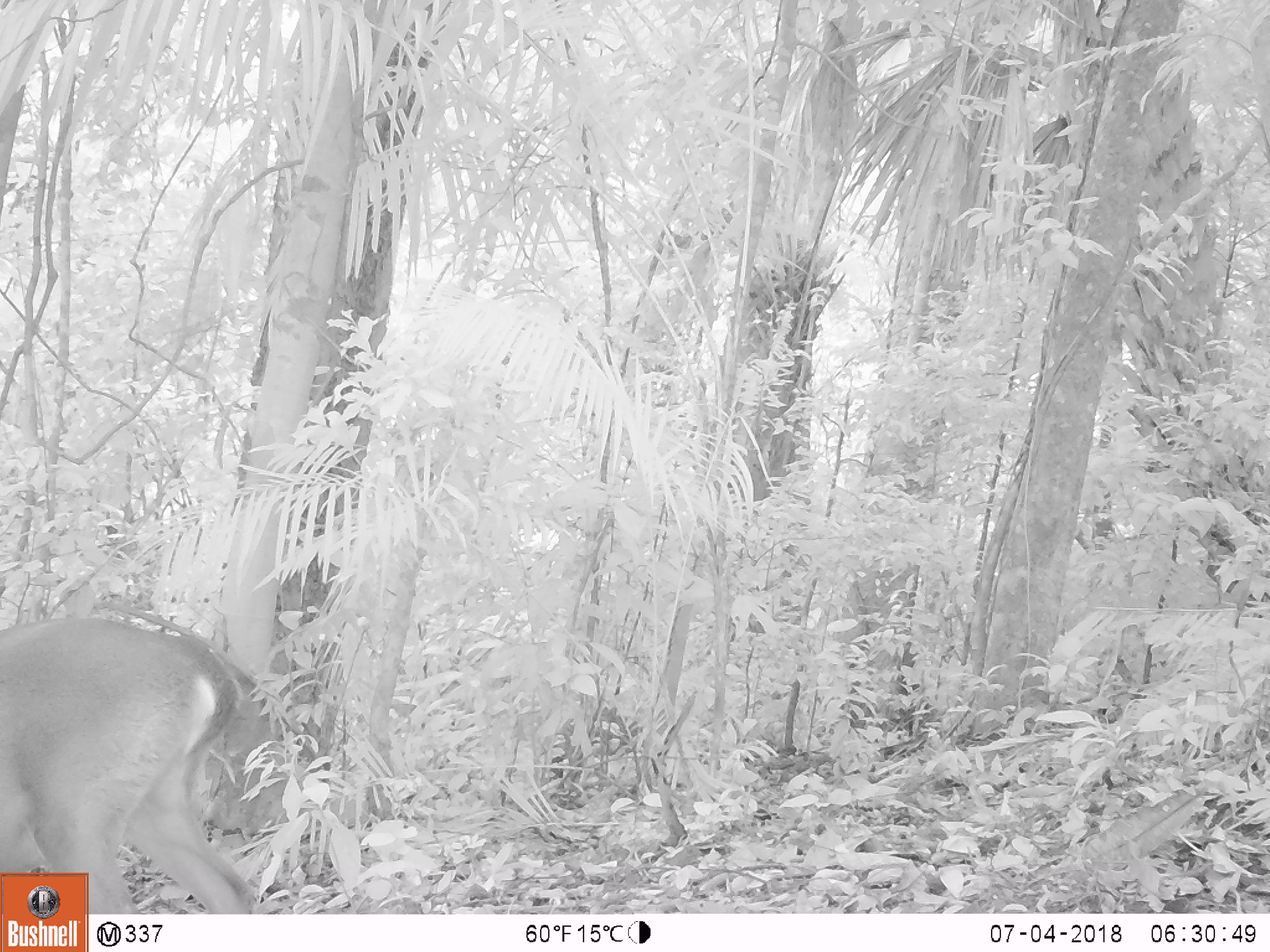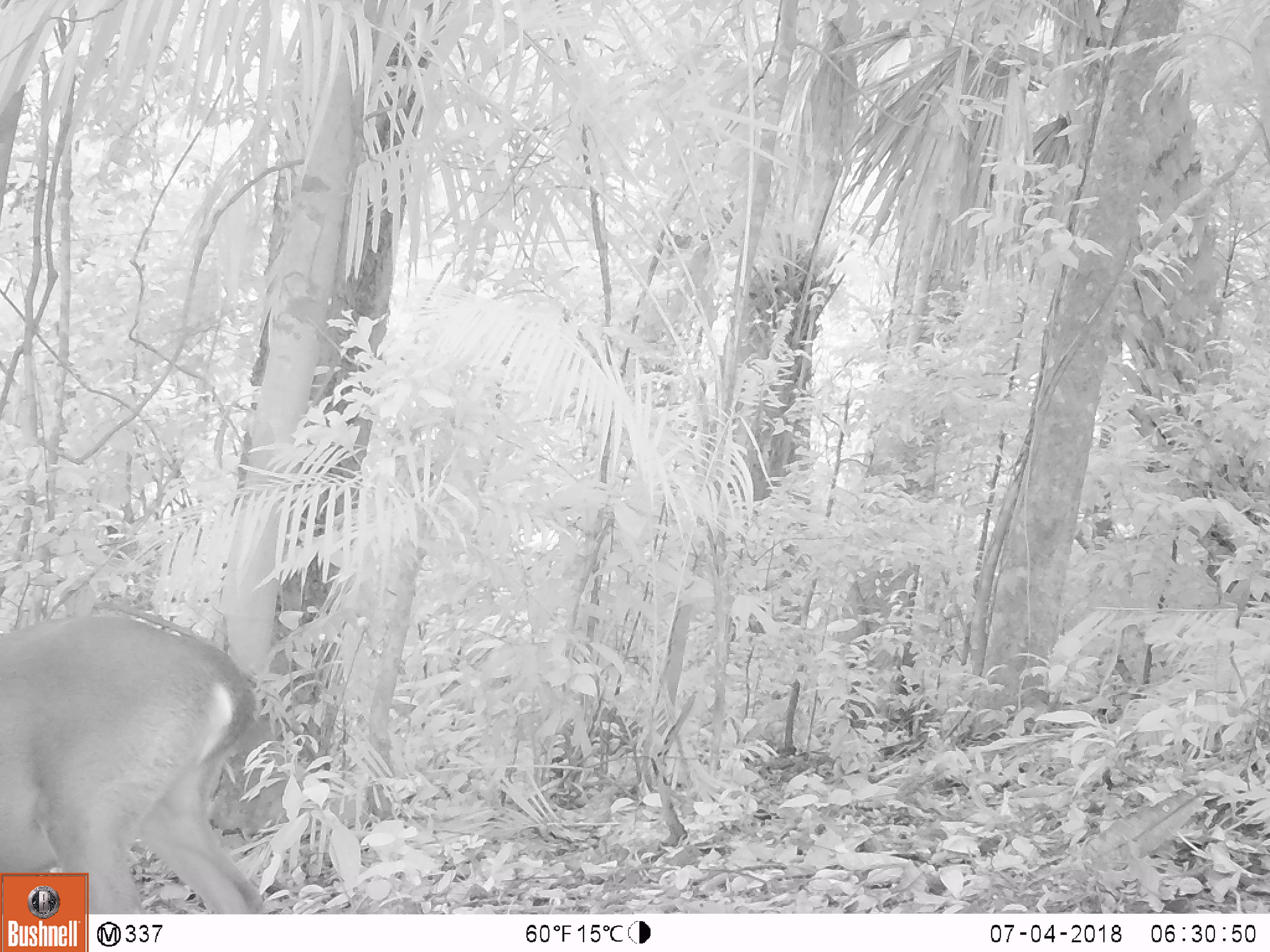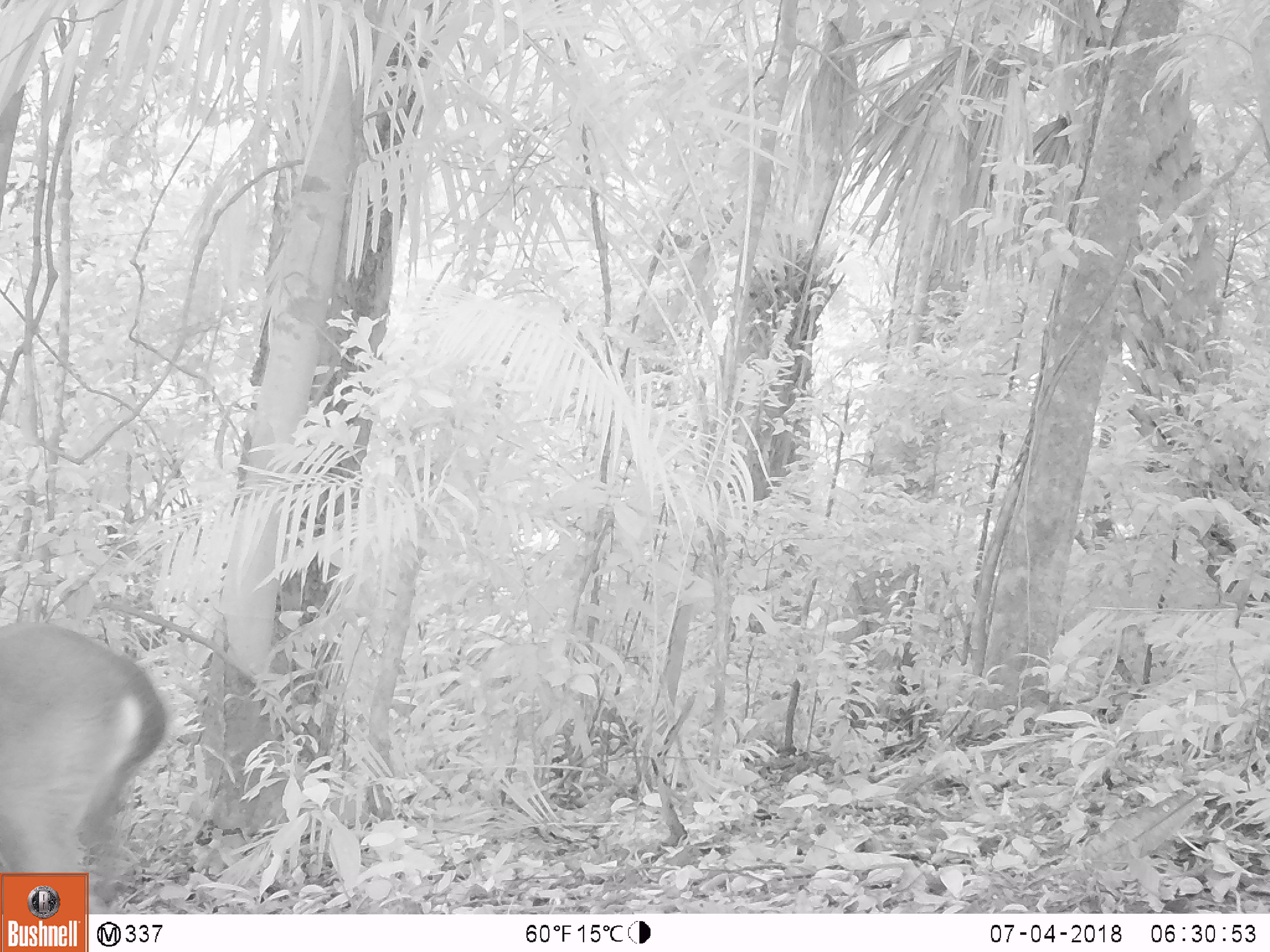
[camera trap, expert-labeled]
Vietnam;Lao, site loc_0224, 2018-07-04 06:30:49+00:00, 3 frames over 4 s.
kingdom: Animalia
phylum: Chordata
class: Mammalia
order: Artiodactyla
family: Cervidae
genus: Muntiacus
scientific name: Muntiacus vuquangensis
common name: large-antlered muntjac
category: large antlered muntjac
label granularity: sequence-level